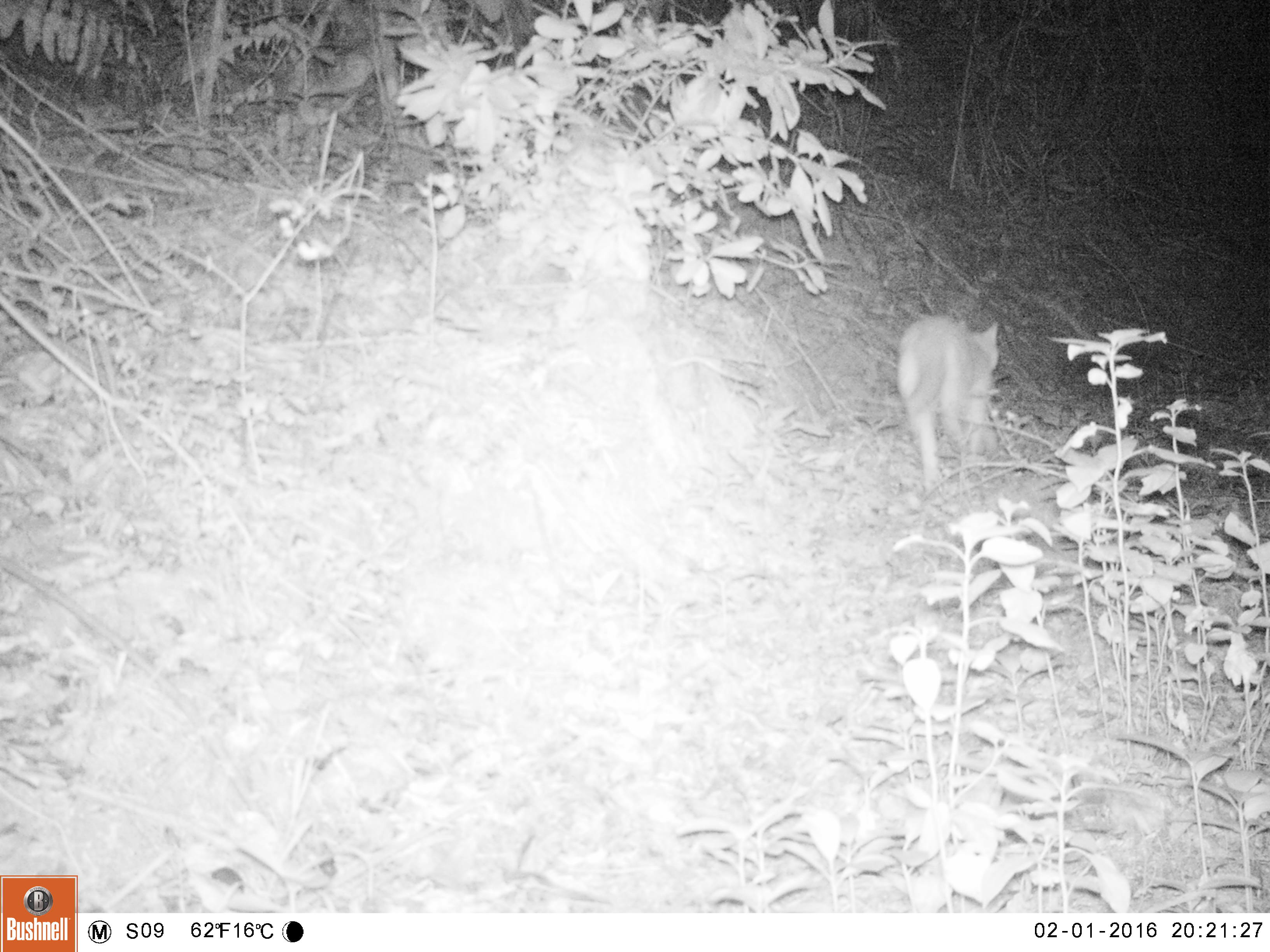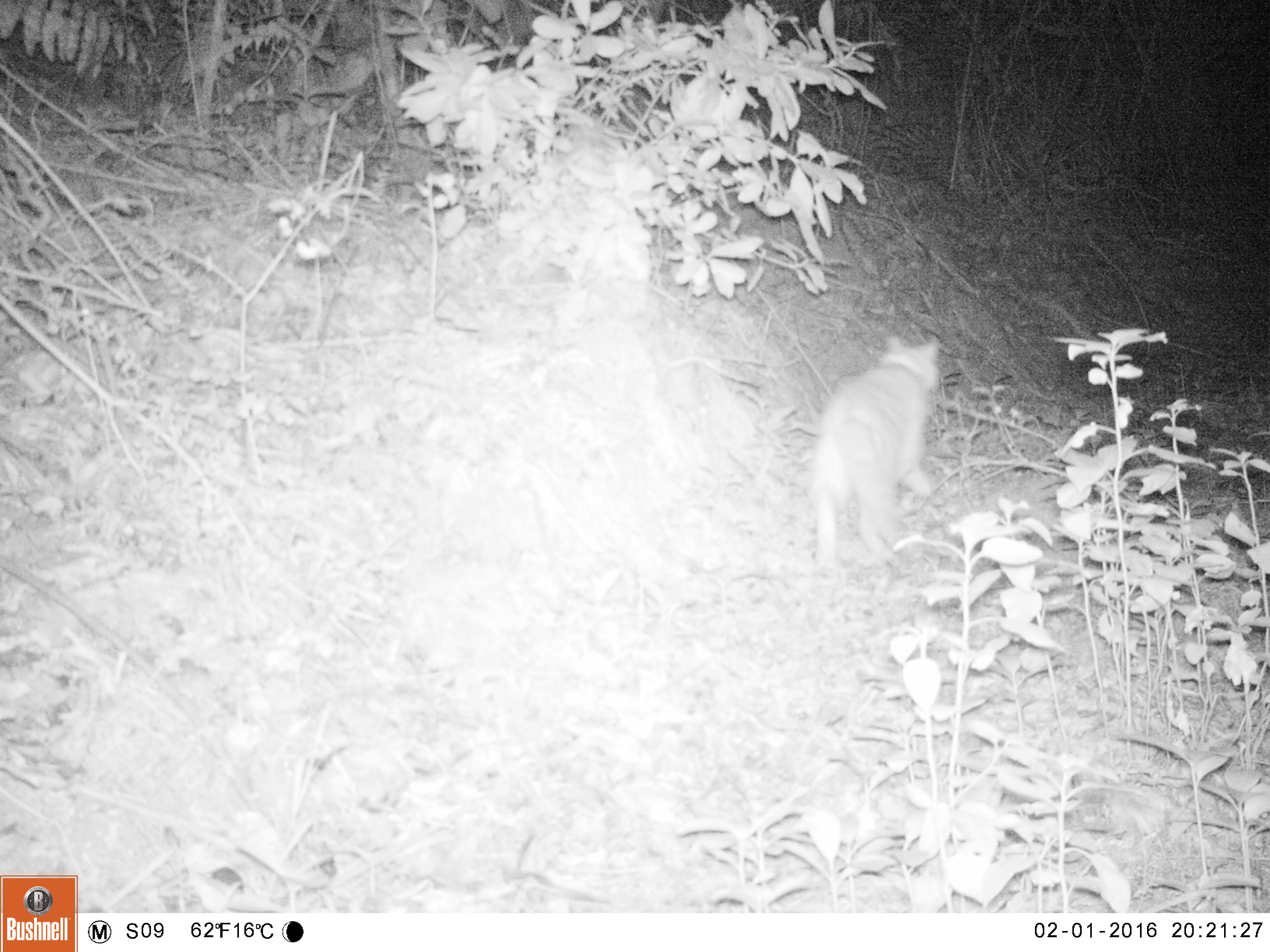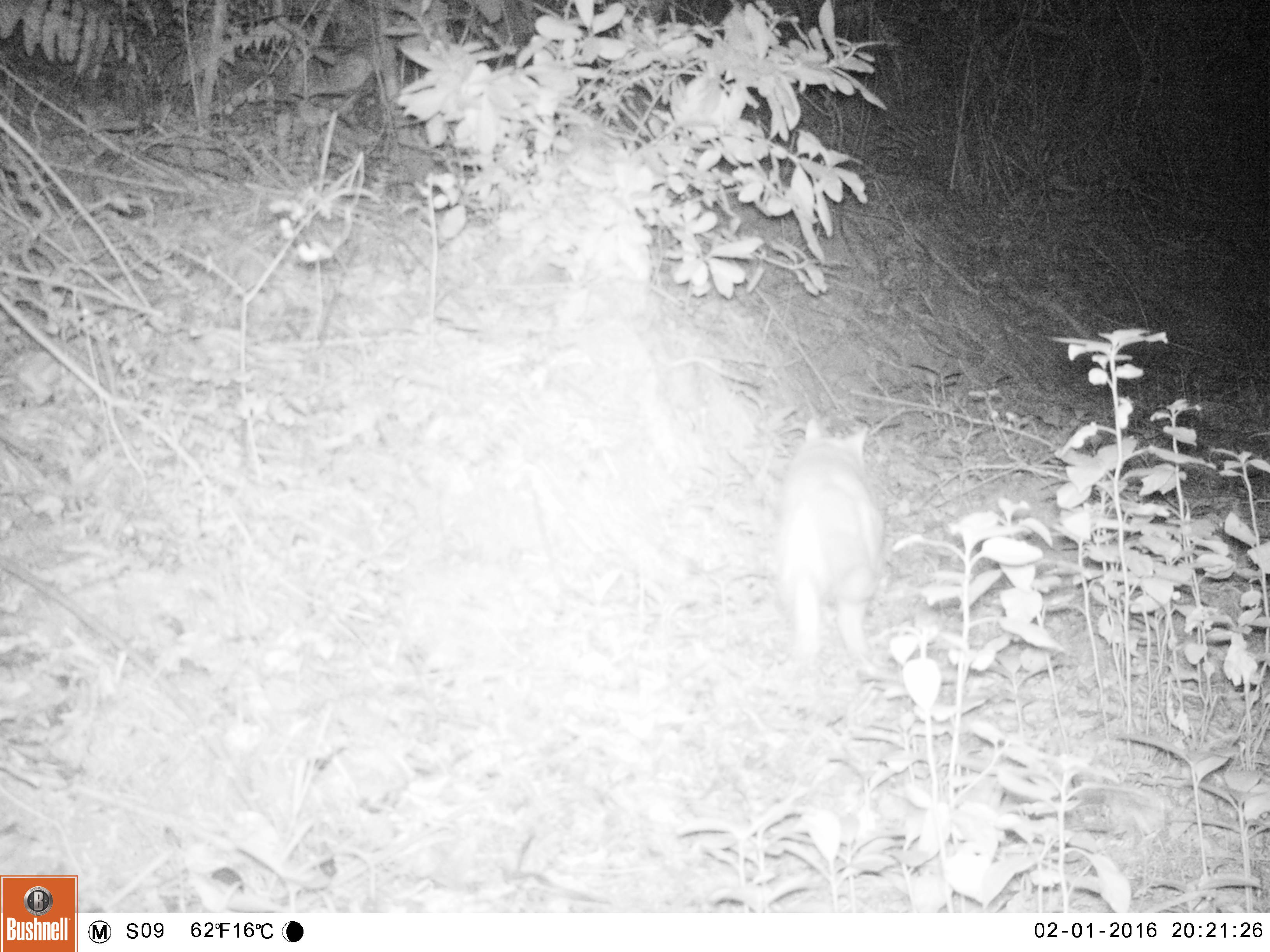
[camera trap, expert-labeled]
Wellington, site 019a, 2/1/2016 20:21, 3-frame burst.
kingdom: Animalia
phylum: Chordata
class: Mammalia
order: Carnivora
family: Felidae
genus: Felis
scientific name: Felis catus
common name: cat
Cat (Felis catus).